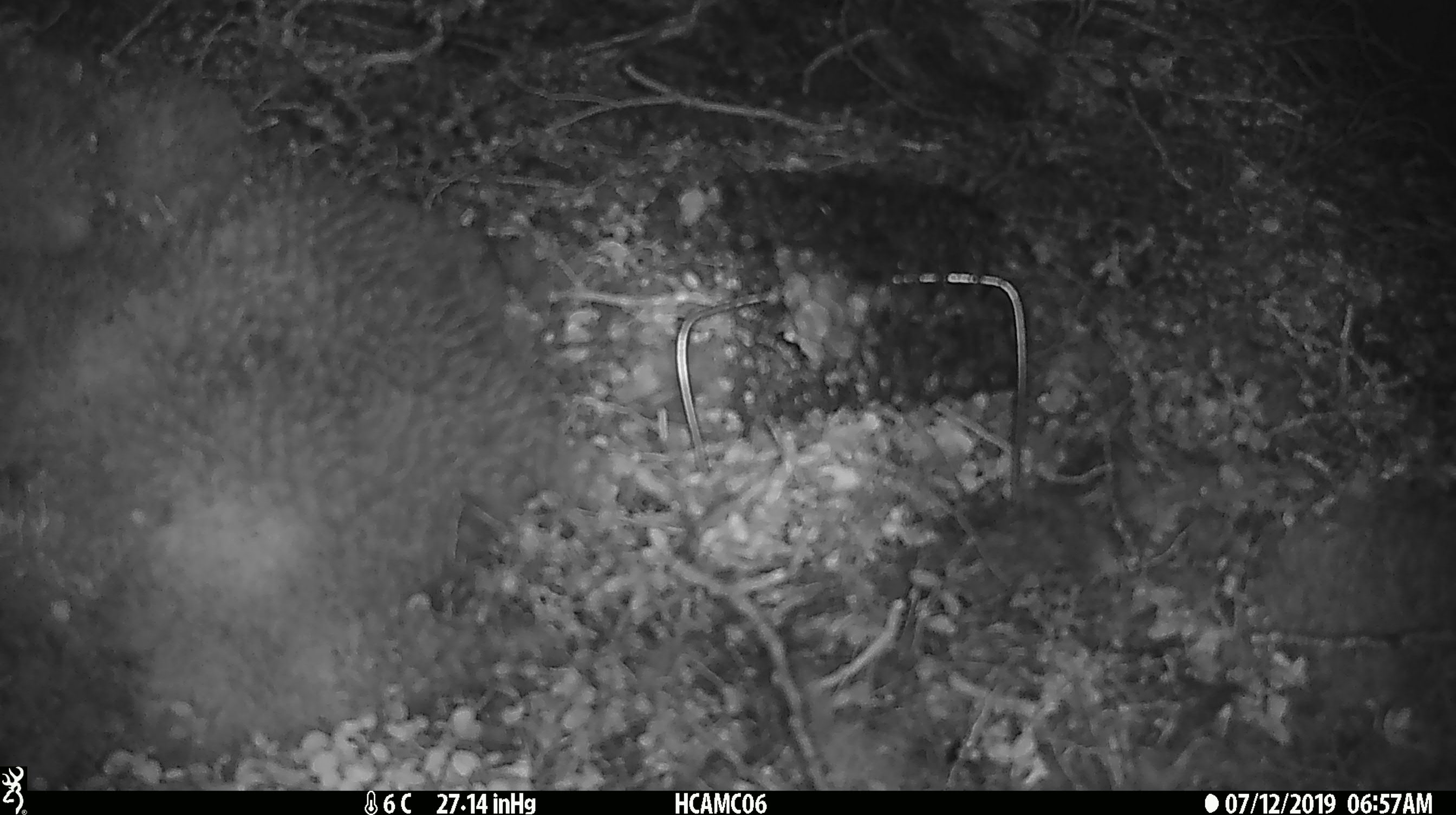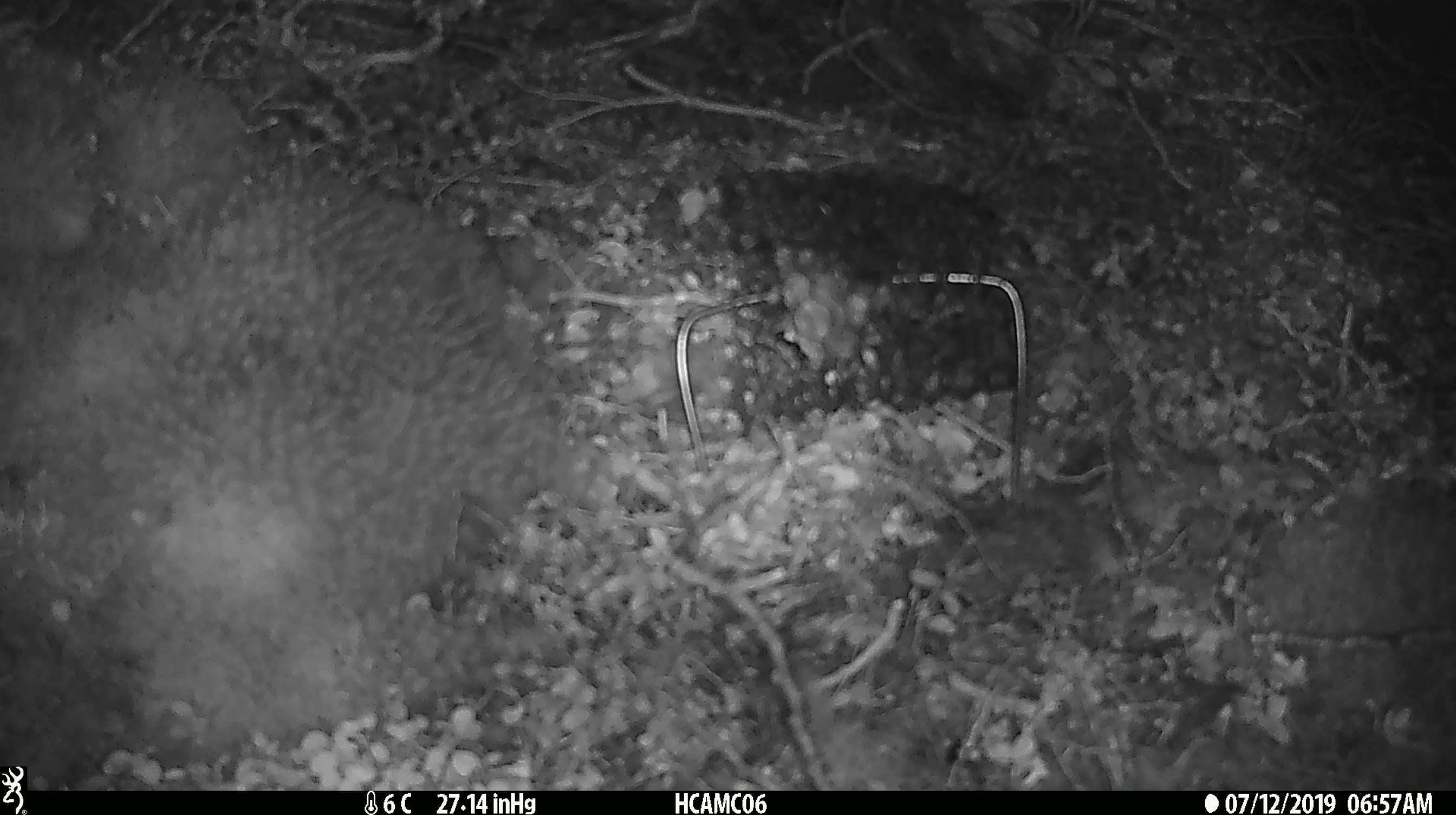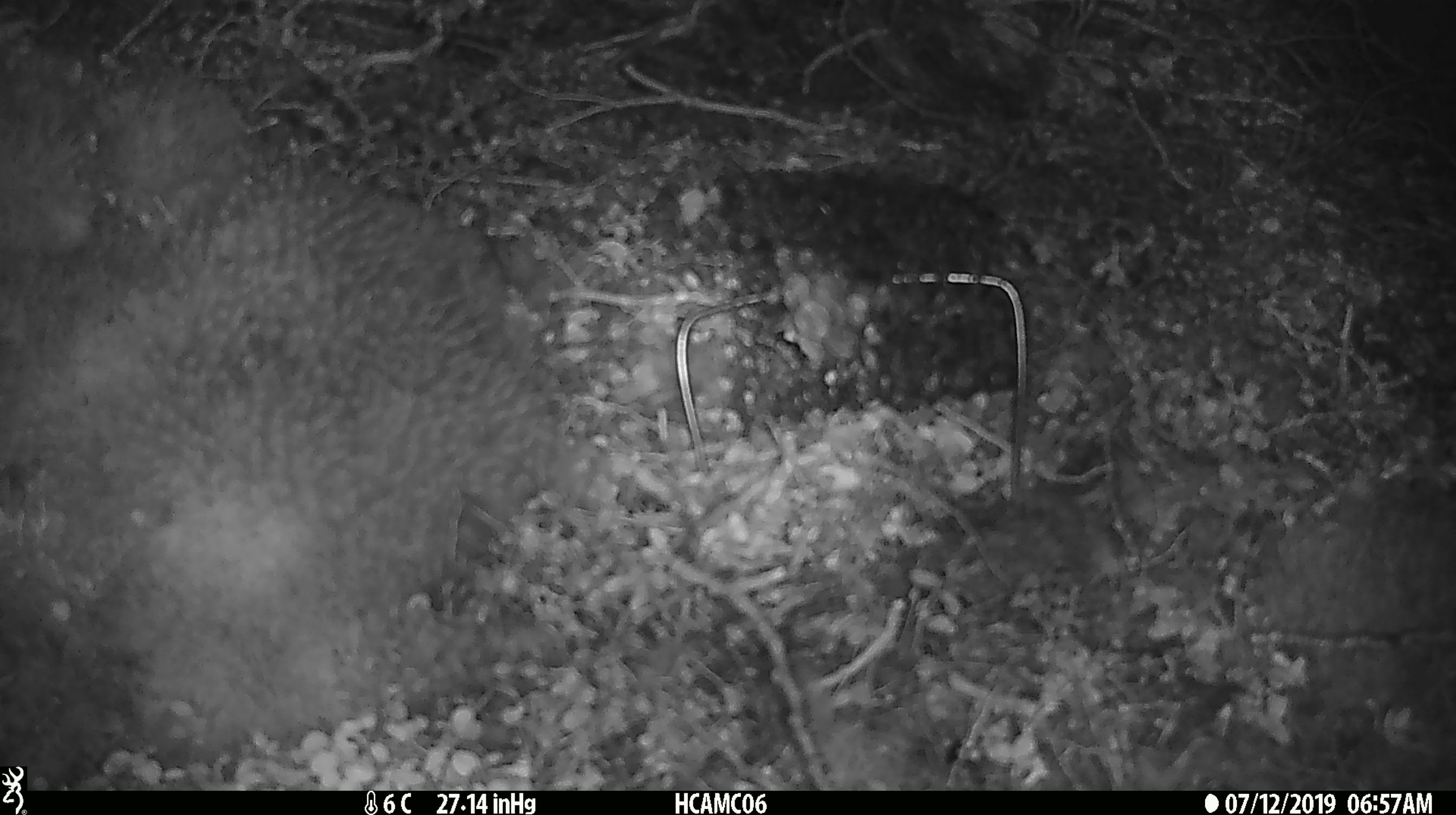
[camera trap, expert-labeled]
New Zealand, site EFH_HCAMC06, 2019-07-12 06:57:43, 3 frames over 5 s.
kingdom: Animalia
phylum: Chordata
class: Mammalia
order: Rodentia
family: Muridae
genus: Mus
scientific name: Mus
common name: mouse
Mouse (Mus).